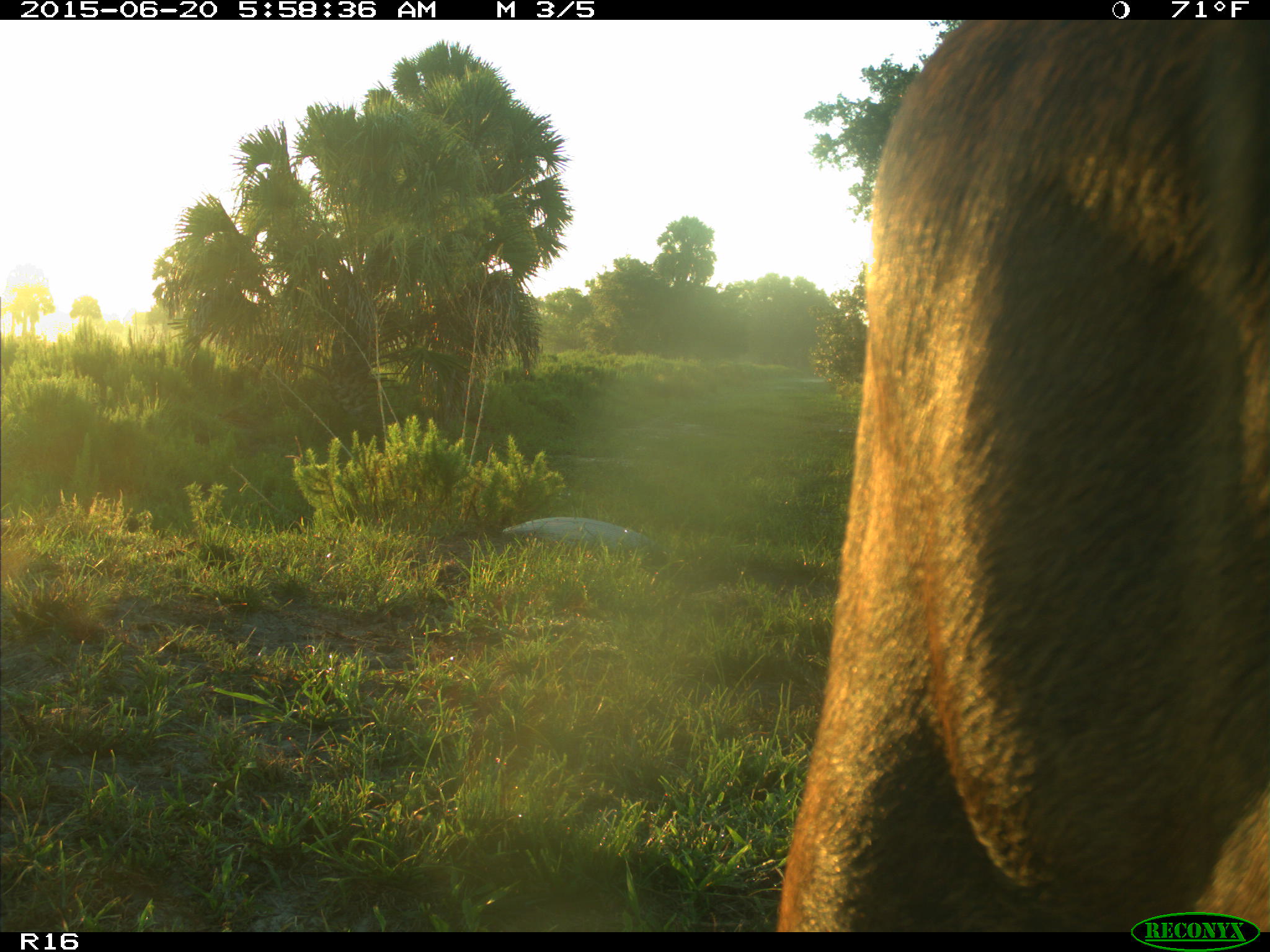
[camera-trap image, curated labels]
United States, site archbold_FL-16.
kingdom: Animalia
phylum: Chordata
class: Mammalia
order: Artiodactyla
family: Bovidae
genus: Bos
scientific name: Bos taurus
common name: domestic cow